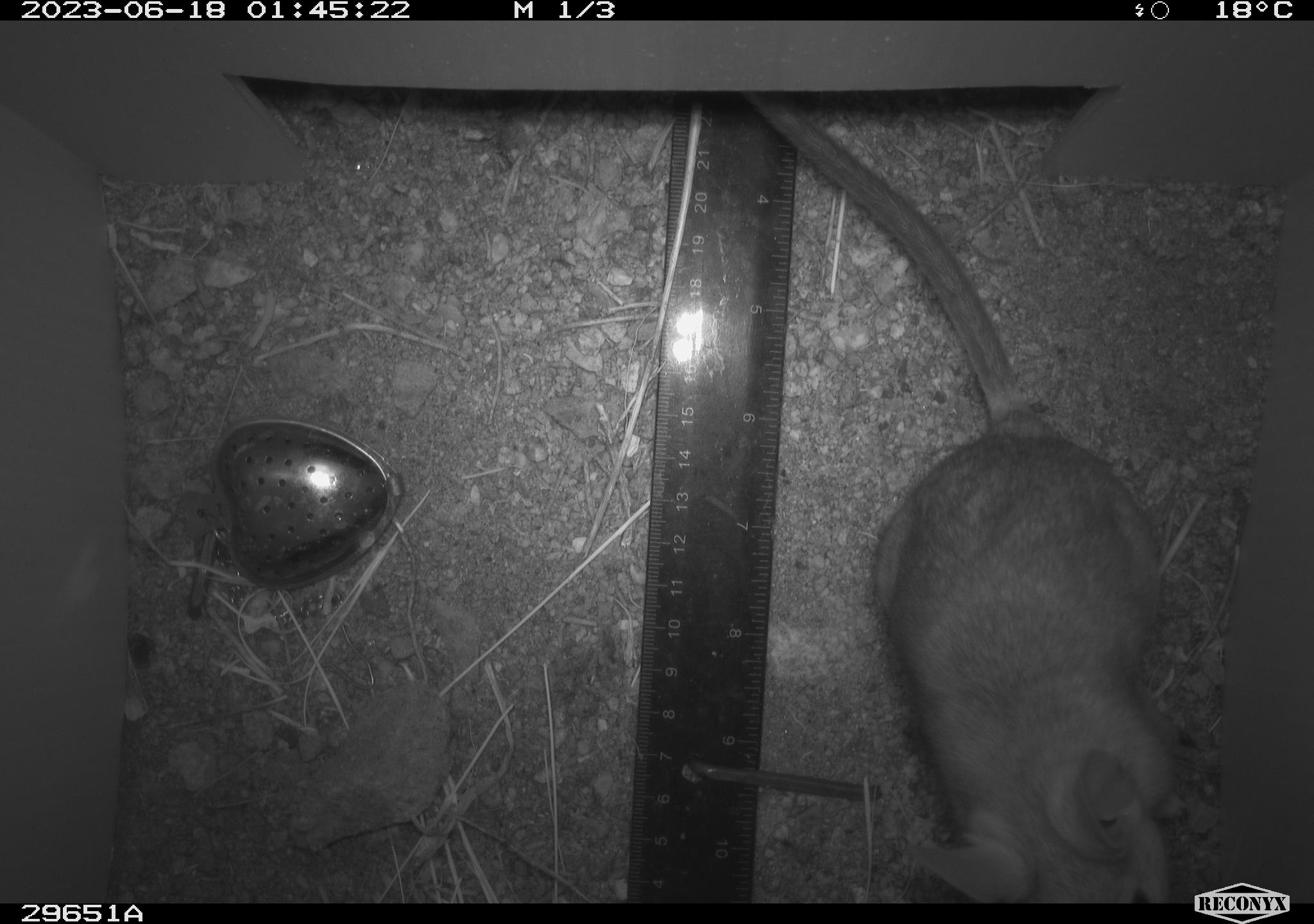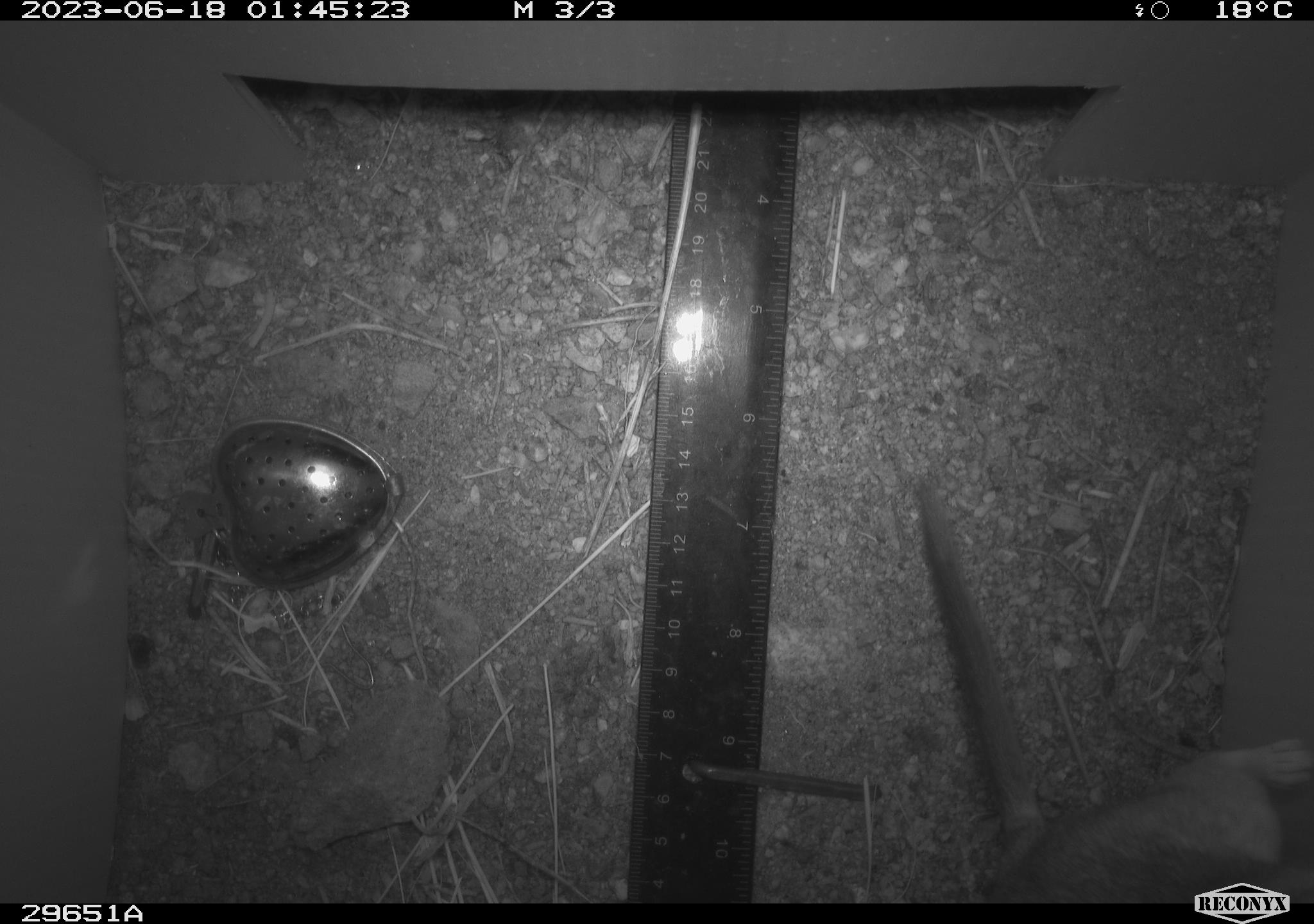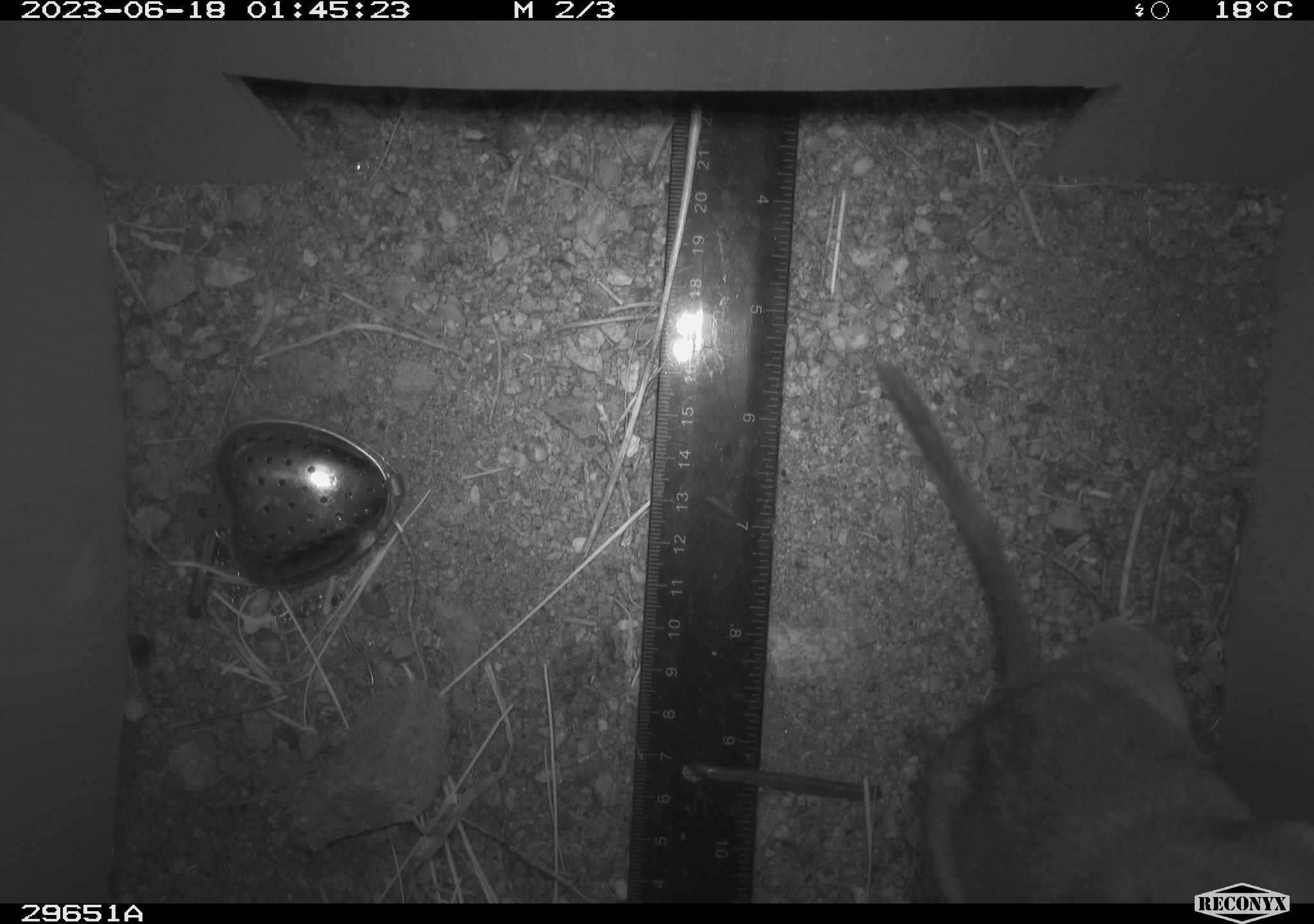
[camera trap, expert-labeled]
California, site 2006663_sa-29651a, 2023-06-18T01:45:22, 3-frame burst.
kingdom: Animalia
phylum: Chordata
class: Mammalia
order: Rodentia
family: Cricetidae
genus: Neotoma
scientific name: Neotoma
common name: pack rat or woodrat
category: neotoma species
Neotoma species (pack rat or woodrat) (Neotoma).